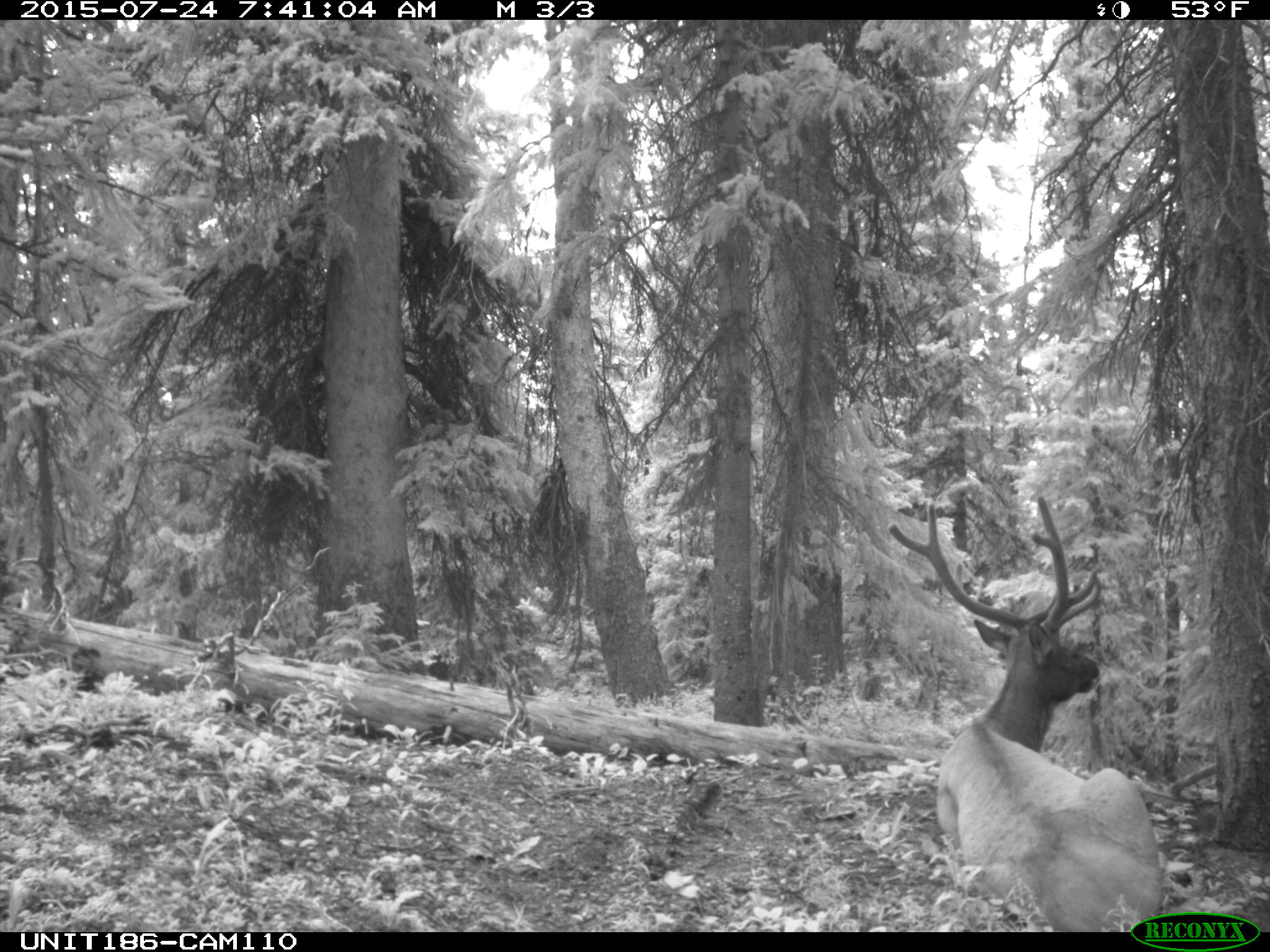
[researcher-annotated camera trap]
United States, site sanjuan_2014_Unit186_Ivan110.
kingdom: Animalia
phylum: Chordata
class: Mammalia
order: Artiodactyla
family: Cervidae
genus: Cervus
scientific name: Cervus elaphus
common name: red deer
Cervus elaphus (red deer).